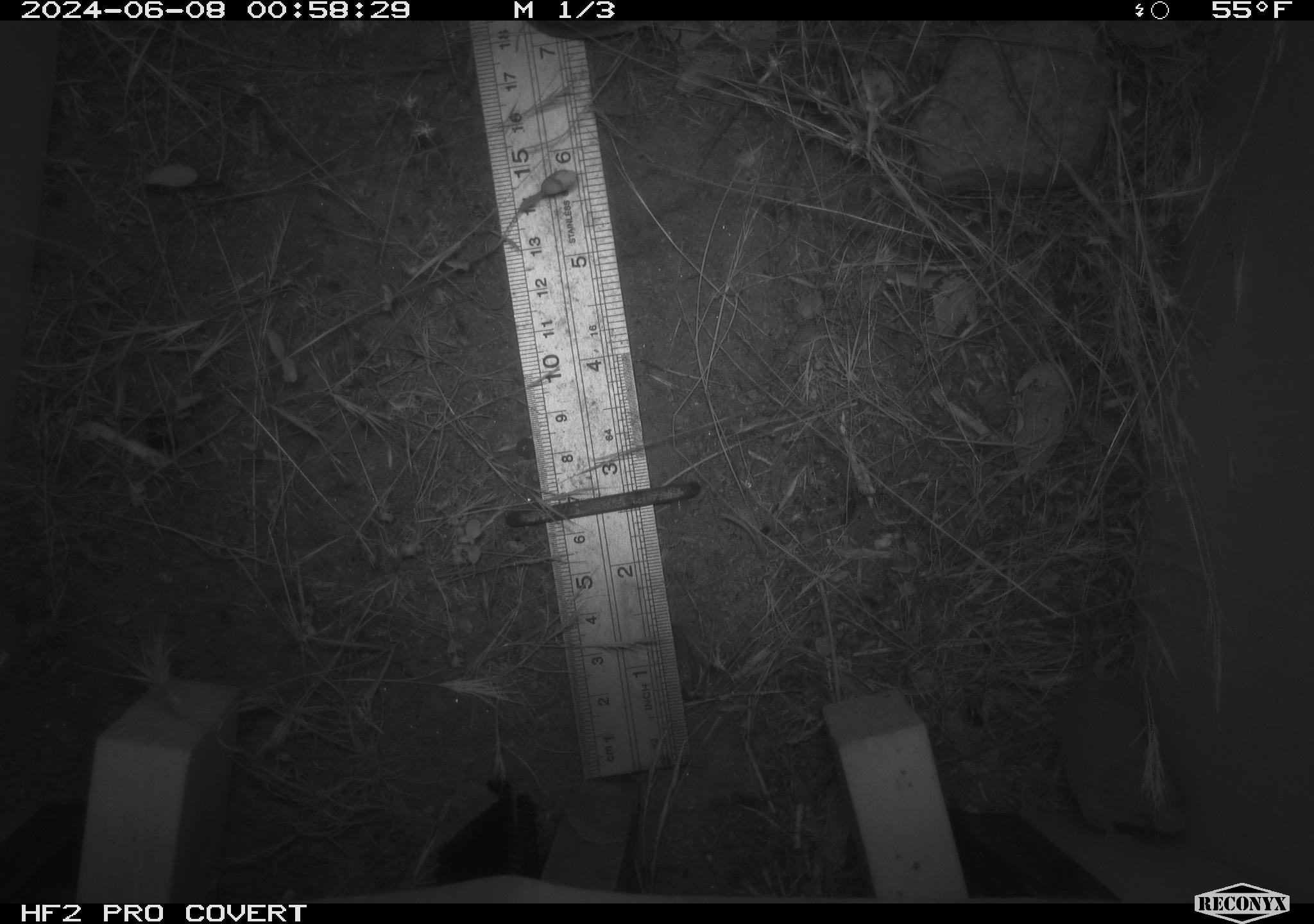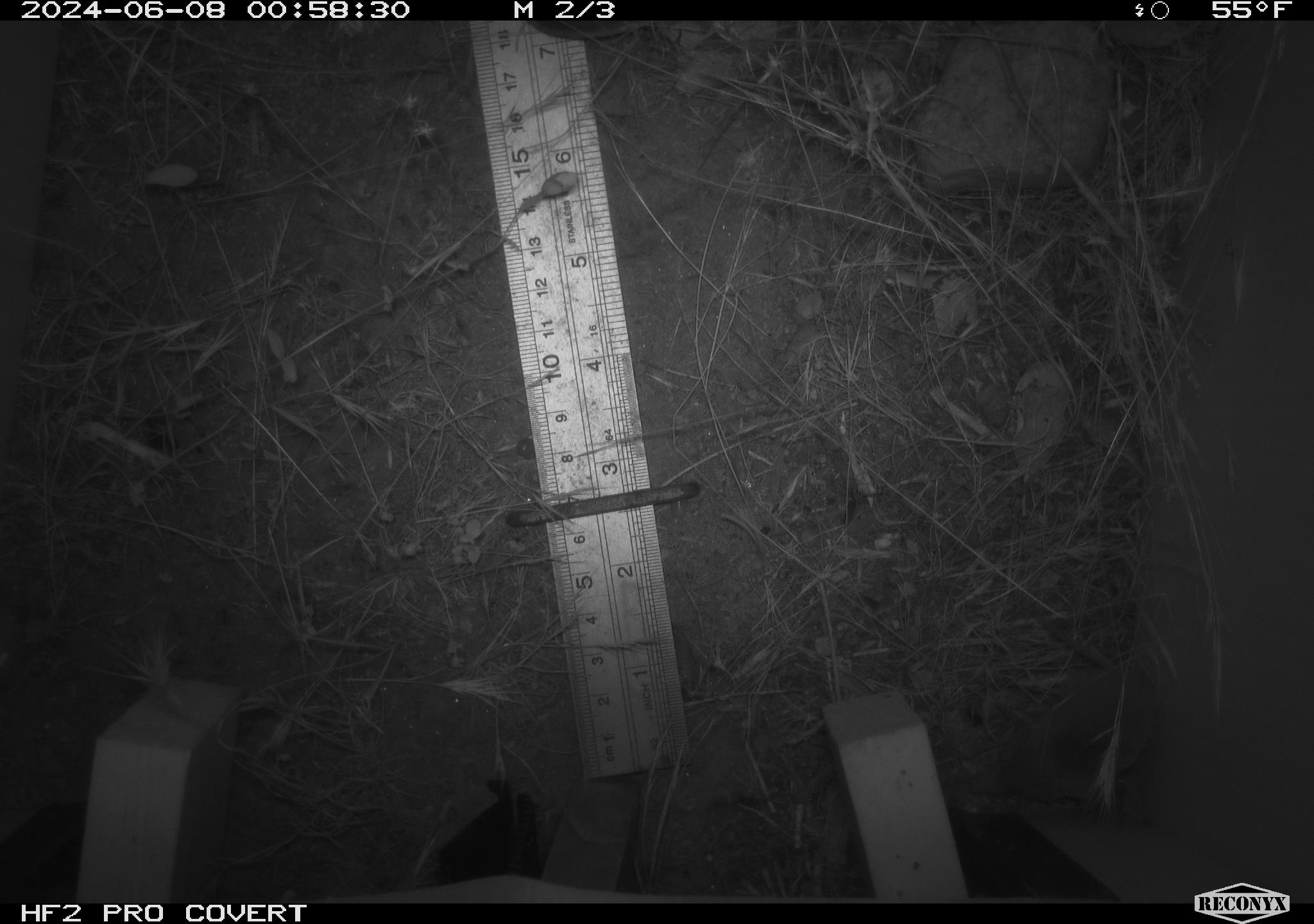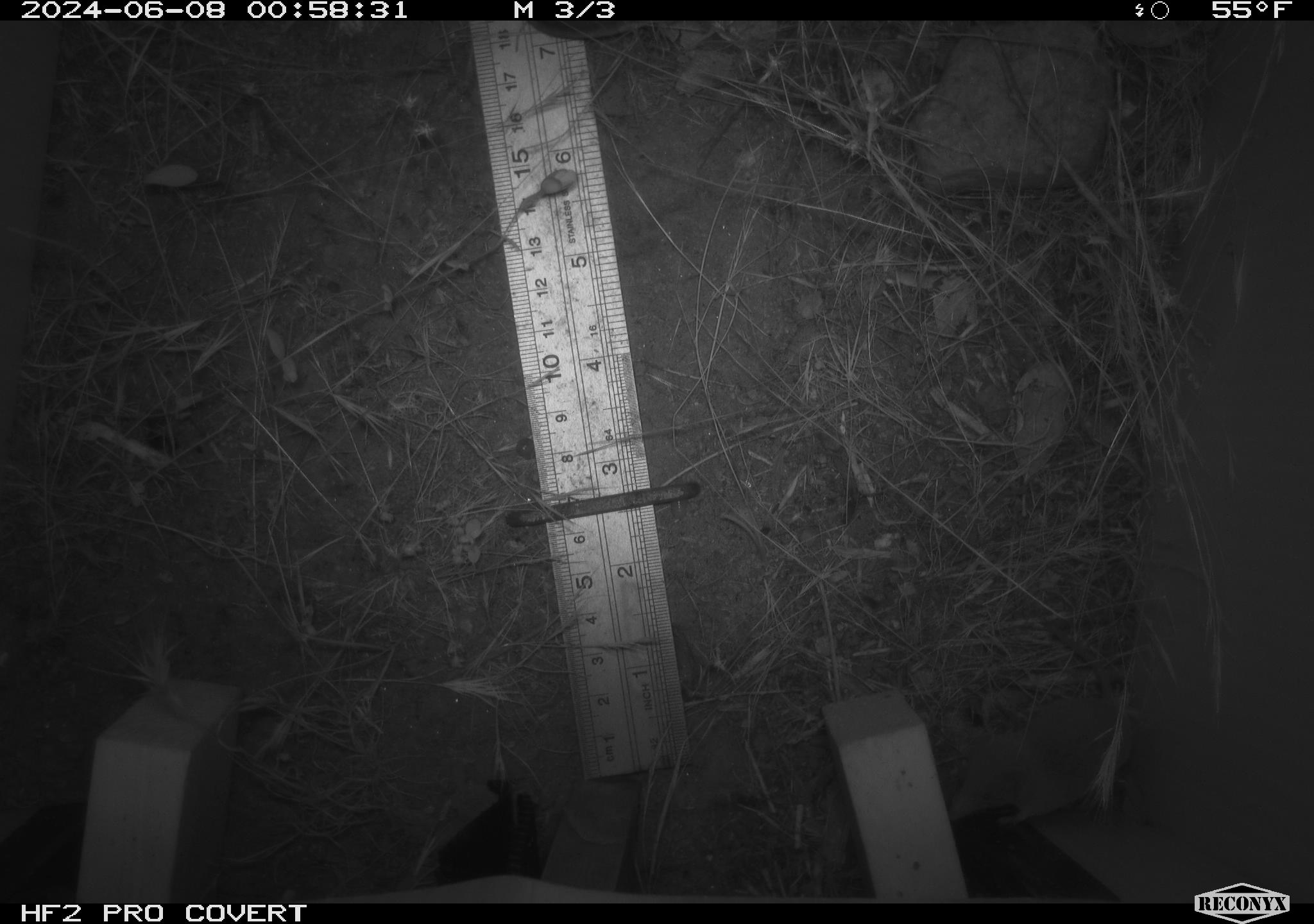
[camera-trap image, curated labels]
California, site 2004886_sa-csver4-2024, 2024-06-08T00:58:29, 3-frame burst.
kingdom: Animalia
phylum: Chordata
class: Mammalia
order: Eulipotyphla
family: Soricidae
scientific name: Soricidae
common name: shrews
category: soricidae family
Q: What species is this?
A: Soricidae family (shrews) (Soricidae).